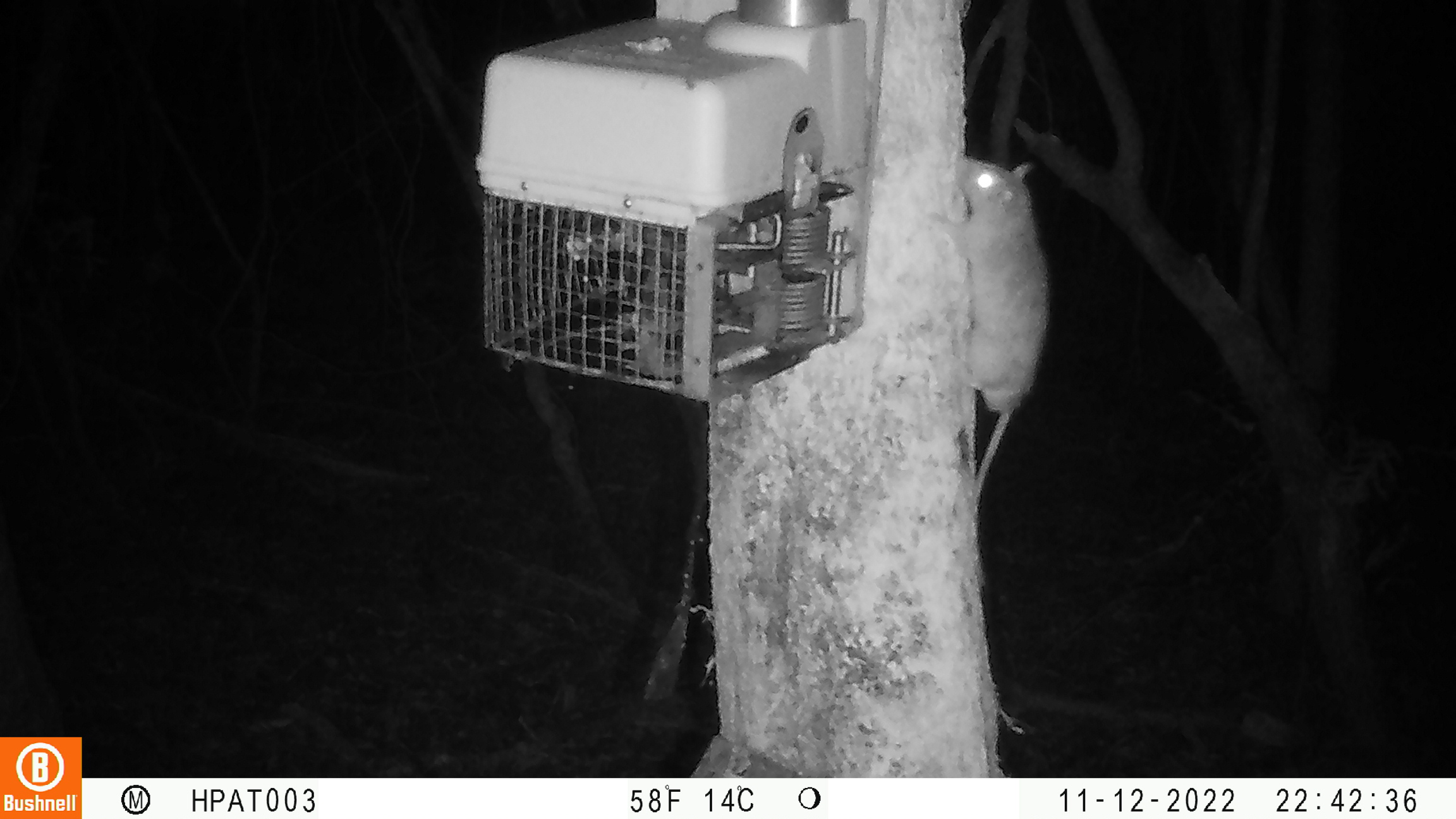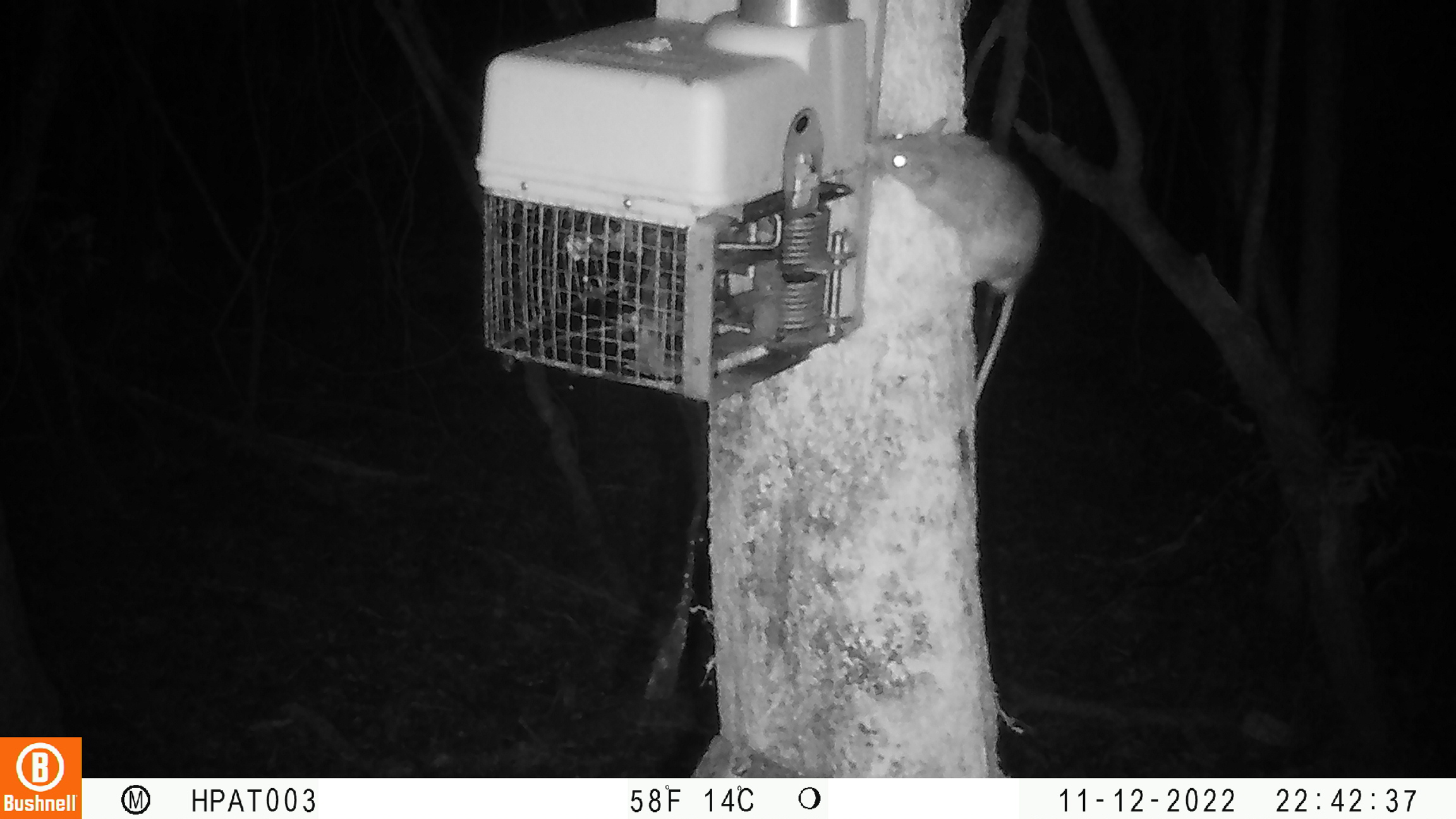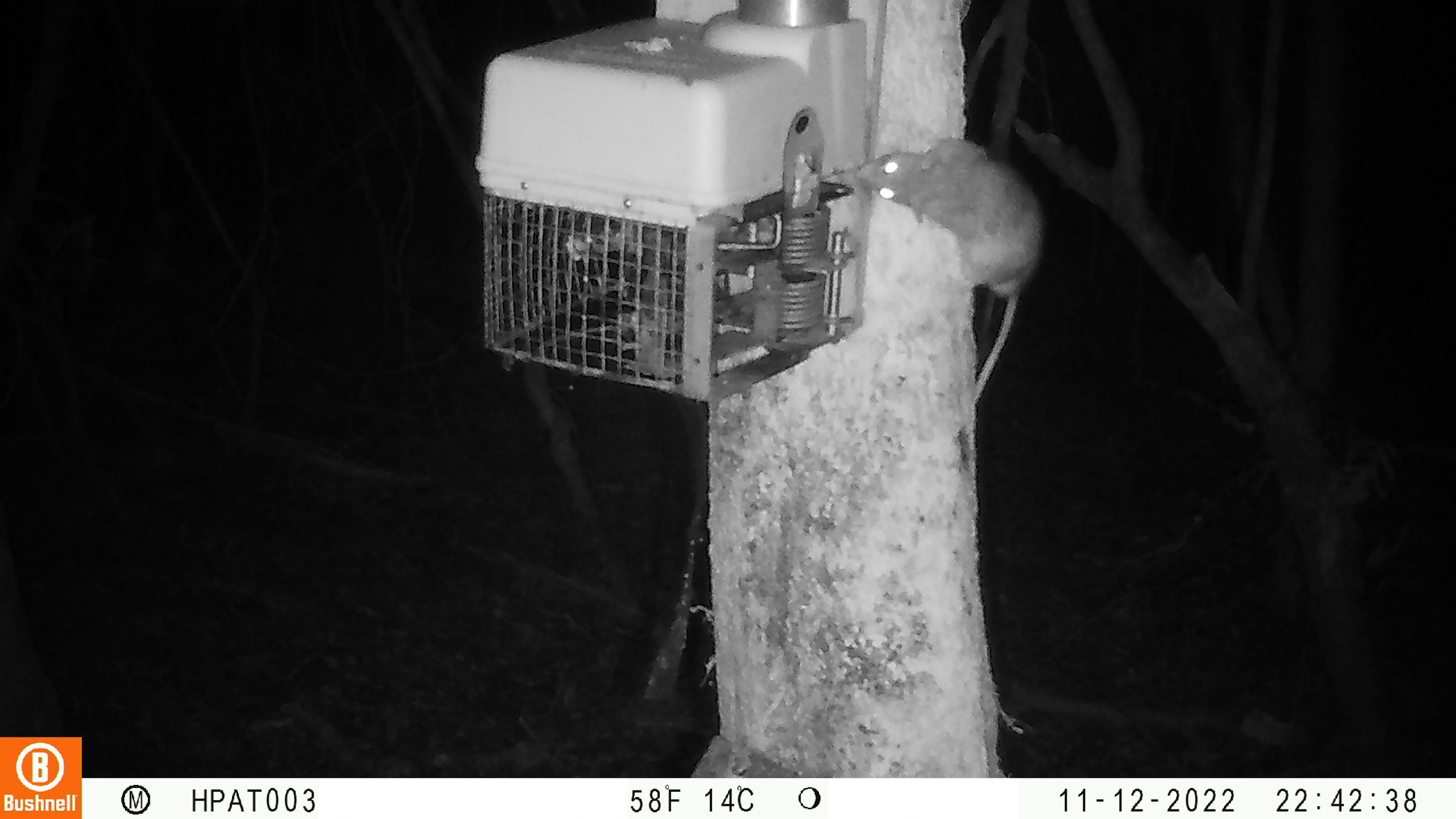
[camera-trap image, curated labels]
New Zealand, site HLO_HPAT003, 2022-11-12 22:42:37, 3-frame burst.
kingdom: Animalia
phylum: Chordata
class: Mammalia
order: Rodentia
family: Muridae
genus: Rattus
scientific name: Rattus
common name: rat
Rat (Rattus).